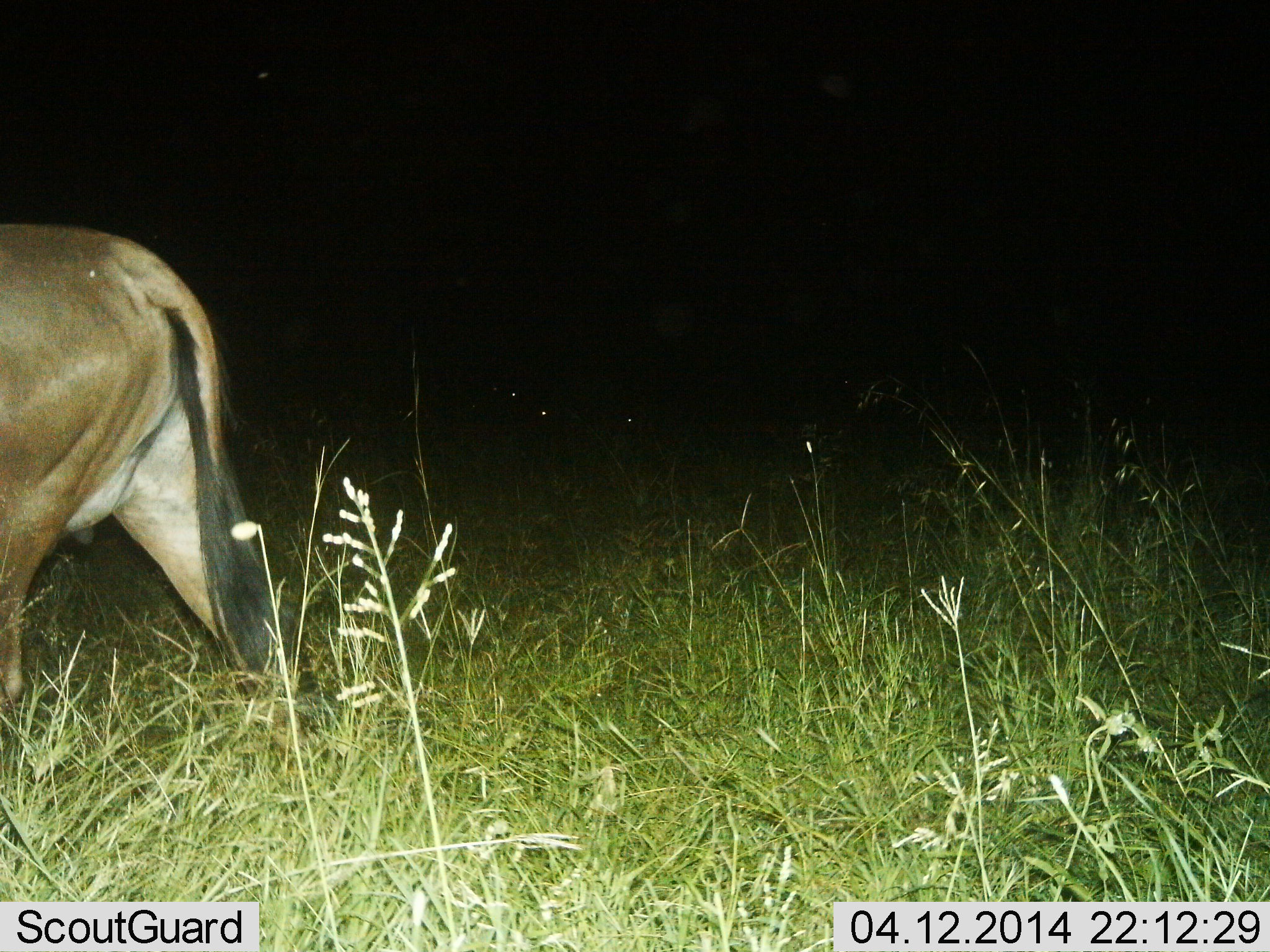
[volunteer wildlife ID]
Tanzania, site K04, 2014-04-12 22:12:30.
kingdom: Animalia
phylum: Chordata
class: Mammalia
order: Artiodactyla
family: Bovidae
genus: Connochaetes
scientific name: Connochaetes taurinus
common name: blue wildebeest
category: wildebeest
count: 1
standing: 9%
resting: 0%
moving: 91%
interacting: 0%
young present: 0%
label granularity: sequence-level